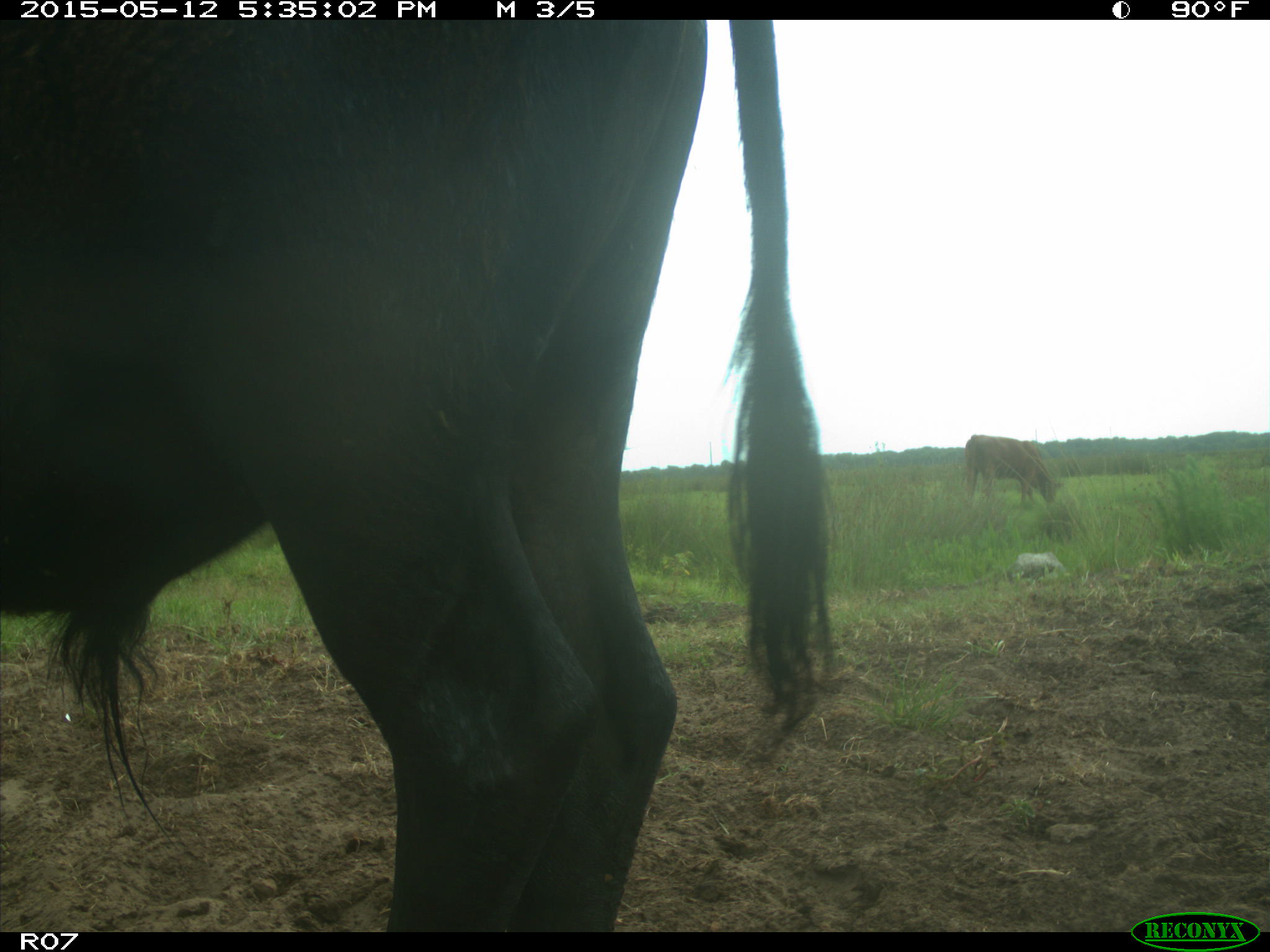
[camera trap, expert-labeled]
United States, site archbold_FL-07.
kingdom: Animalia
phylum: Chordata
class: Mammalia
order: Artiodactyla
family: Bovidae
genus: Bos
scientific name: Bos taurus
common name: domestic cow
Bos taurus (domestic cow).